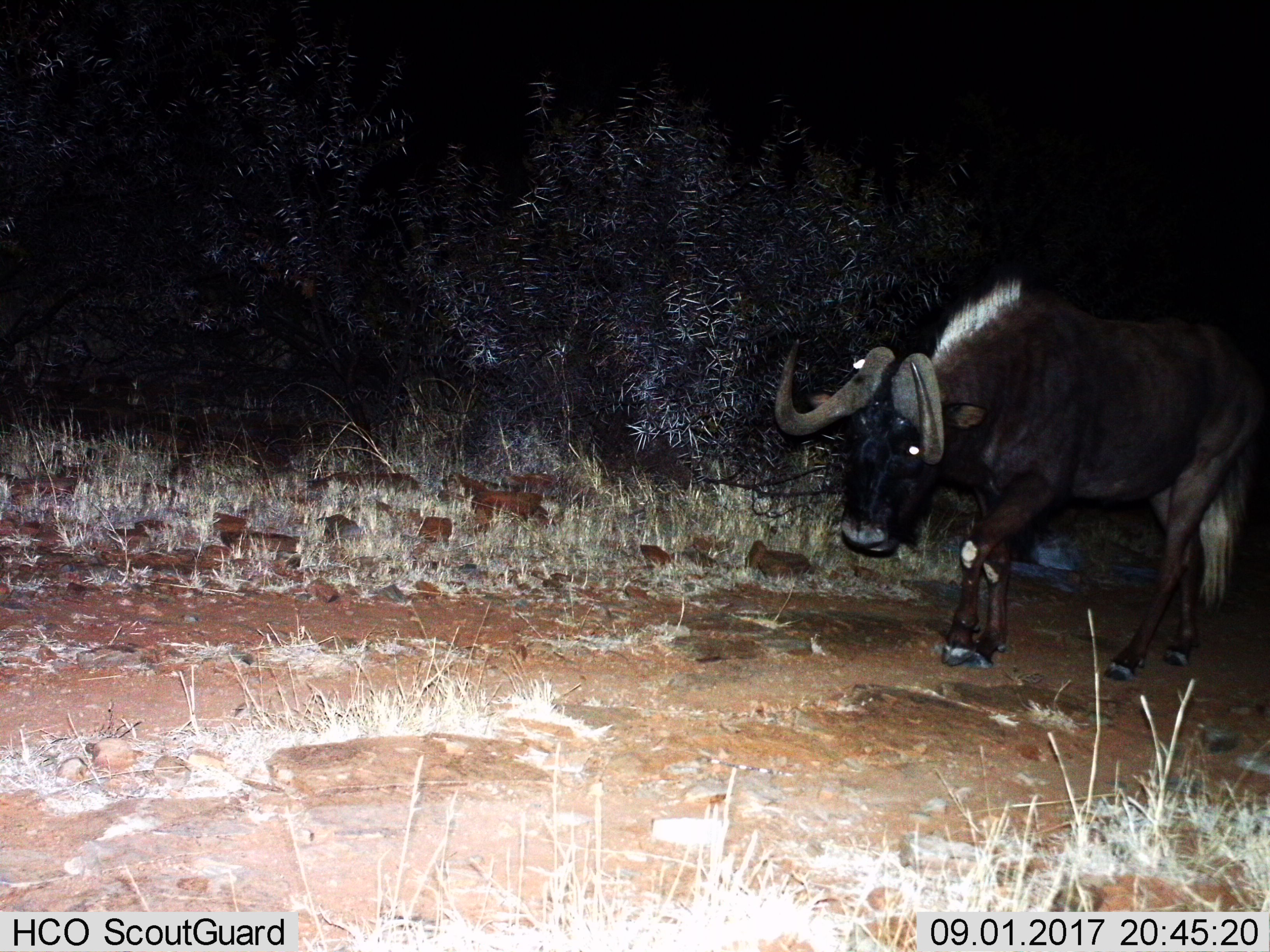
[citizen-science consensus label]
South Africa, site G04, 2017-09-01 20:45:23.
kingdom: Animalia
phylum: Chordata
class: Mammalia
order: Artiodactyla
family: Bovidae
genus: Connochaetes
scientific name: Connochaetes gnou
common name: black wildebeest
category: wildebeestblack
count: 1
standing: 0%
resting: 0%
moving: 100%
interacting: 0%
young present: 0%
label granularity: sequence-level